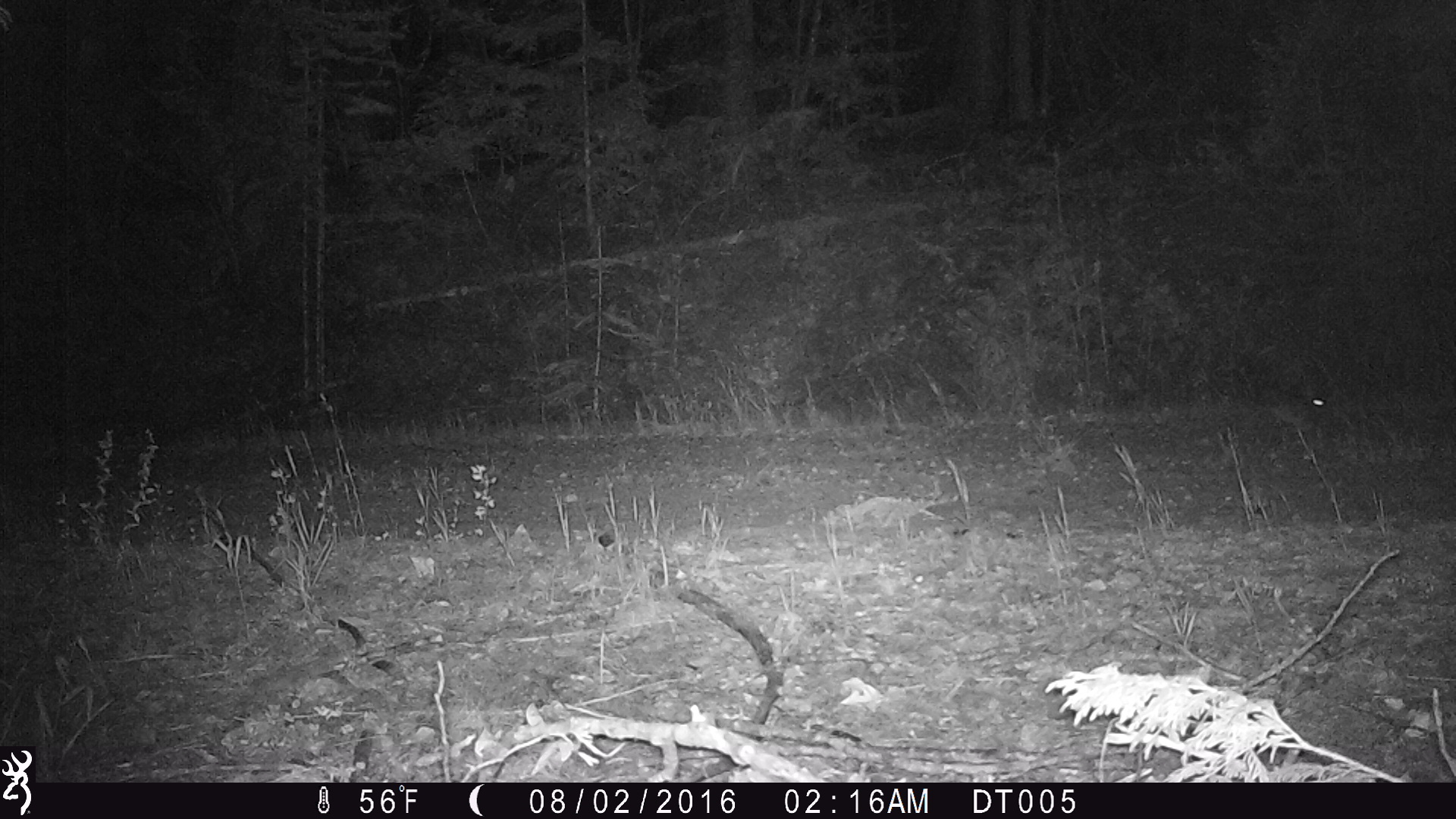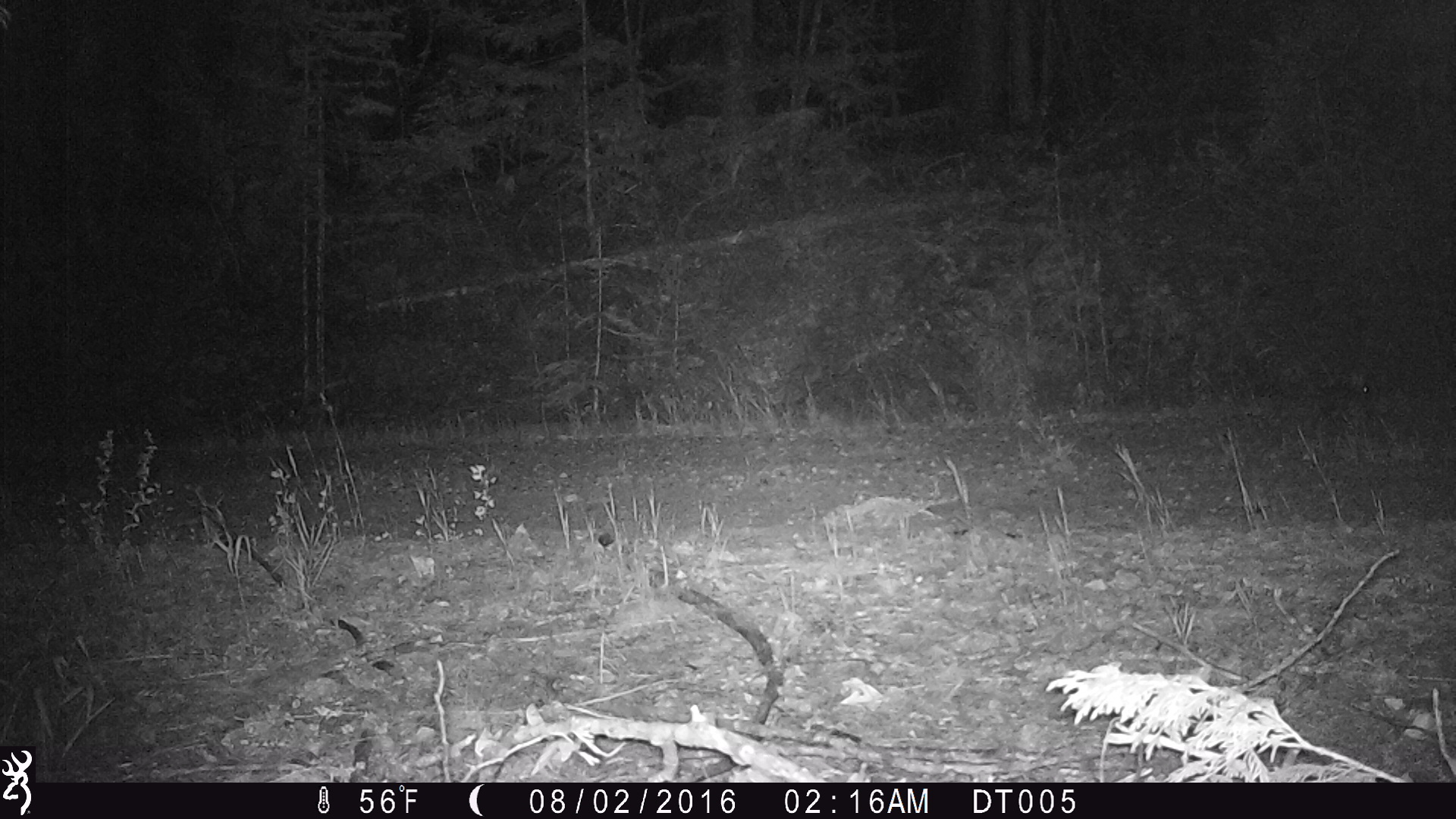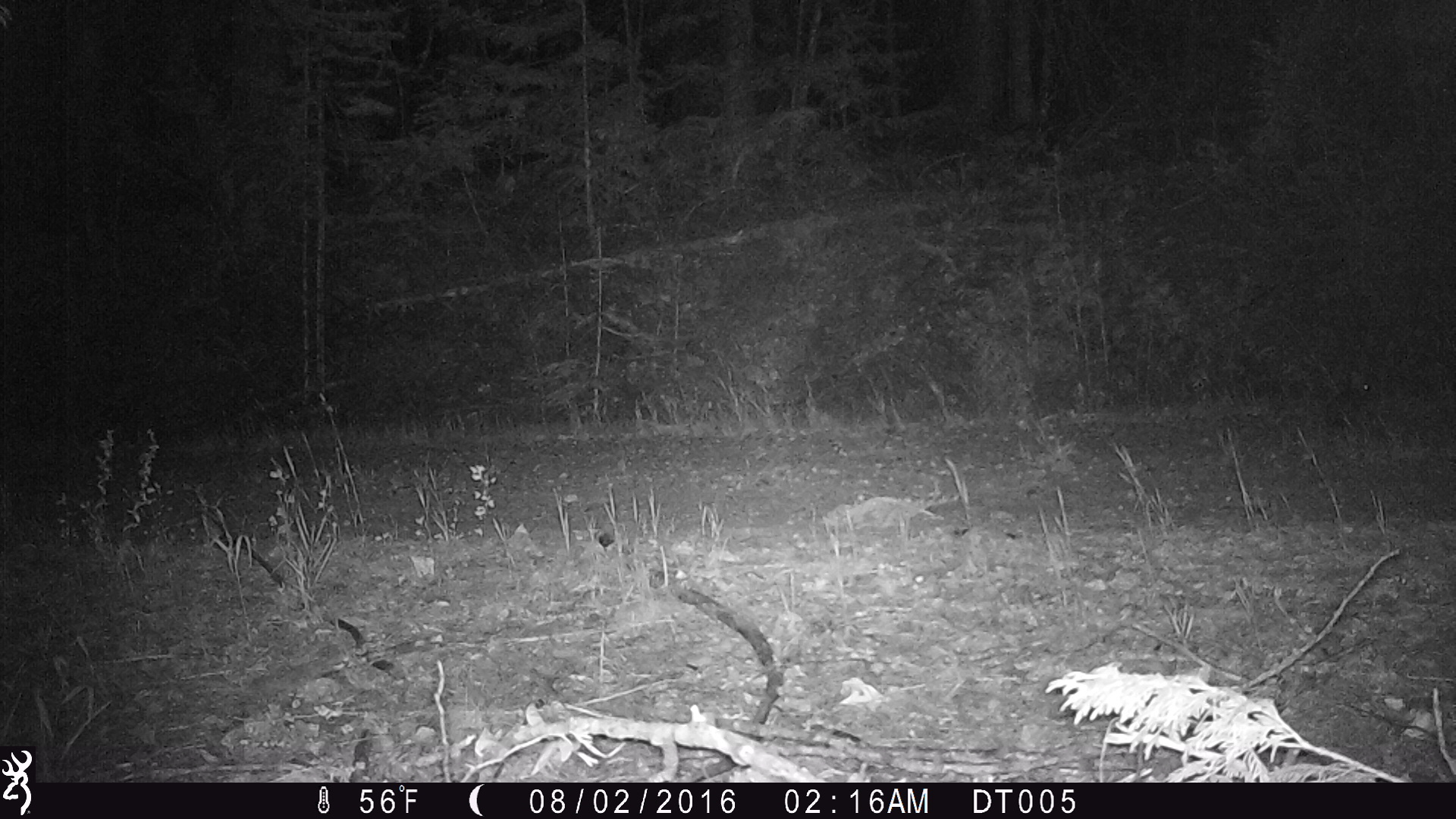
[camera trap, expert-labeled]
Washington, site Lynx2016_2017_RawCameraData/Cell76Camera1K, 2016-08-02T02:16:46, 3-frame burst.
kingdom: Animalia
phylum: Chordata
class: Mammalia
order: Lagomorpha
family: Leporidae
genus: Lepus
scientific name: Lepus americanus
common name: snowshoe hare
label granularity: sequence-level